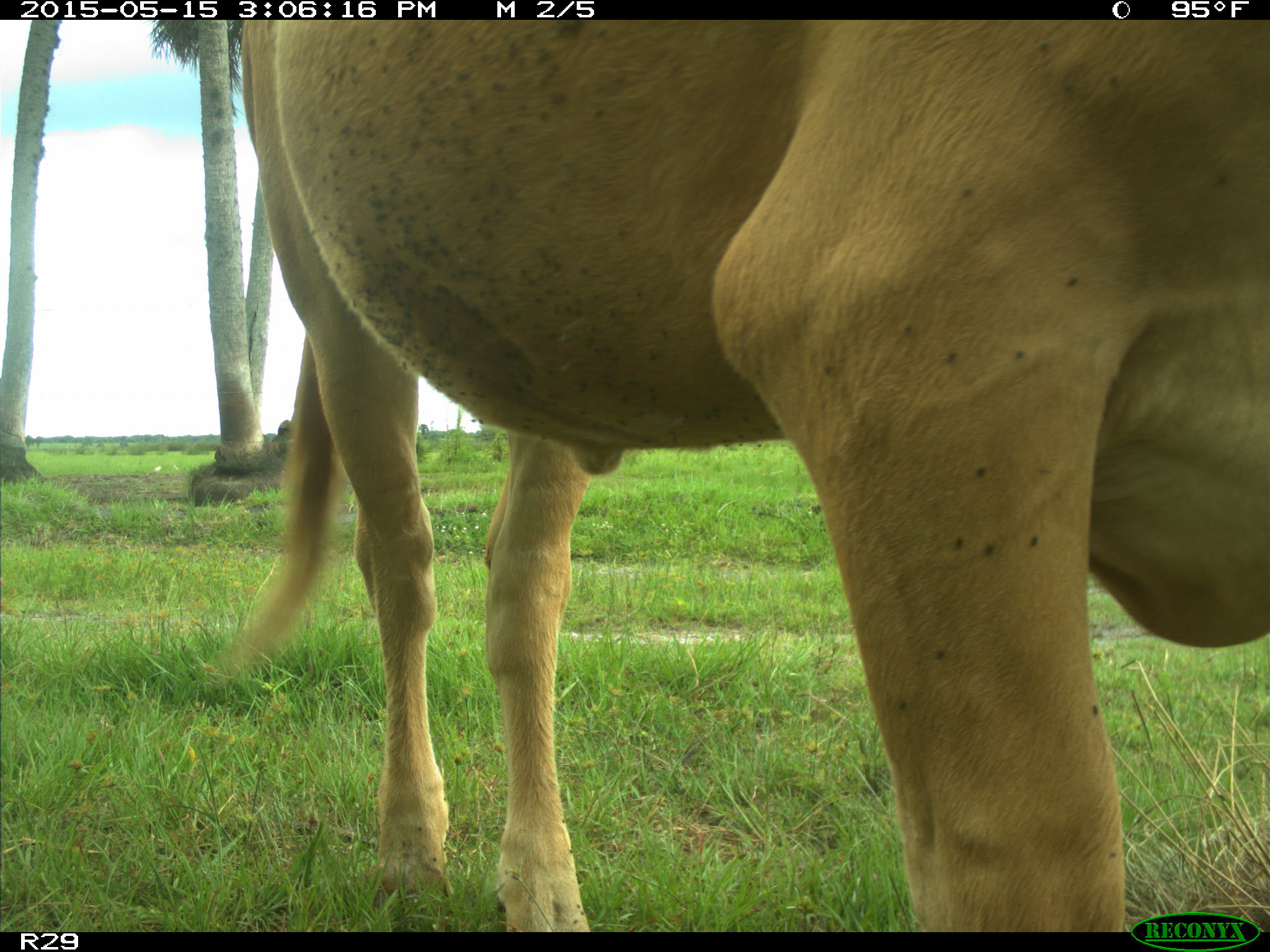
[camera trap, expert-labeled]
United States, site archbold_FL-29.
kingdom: Animalia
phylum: Chordata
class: Mammalia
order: Artiodactyla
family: Bovidae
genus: Bos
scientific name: Bos taurus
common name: domestic cow